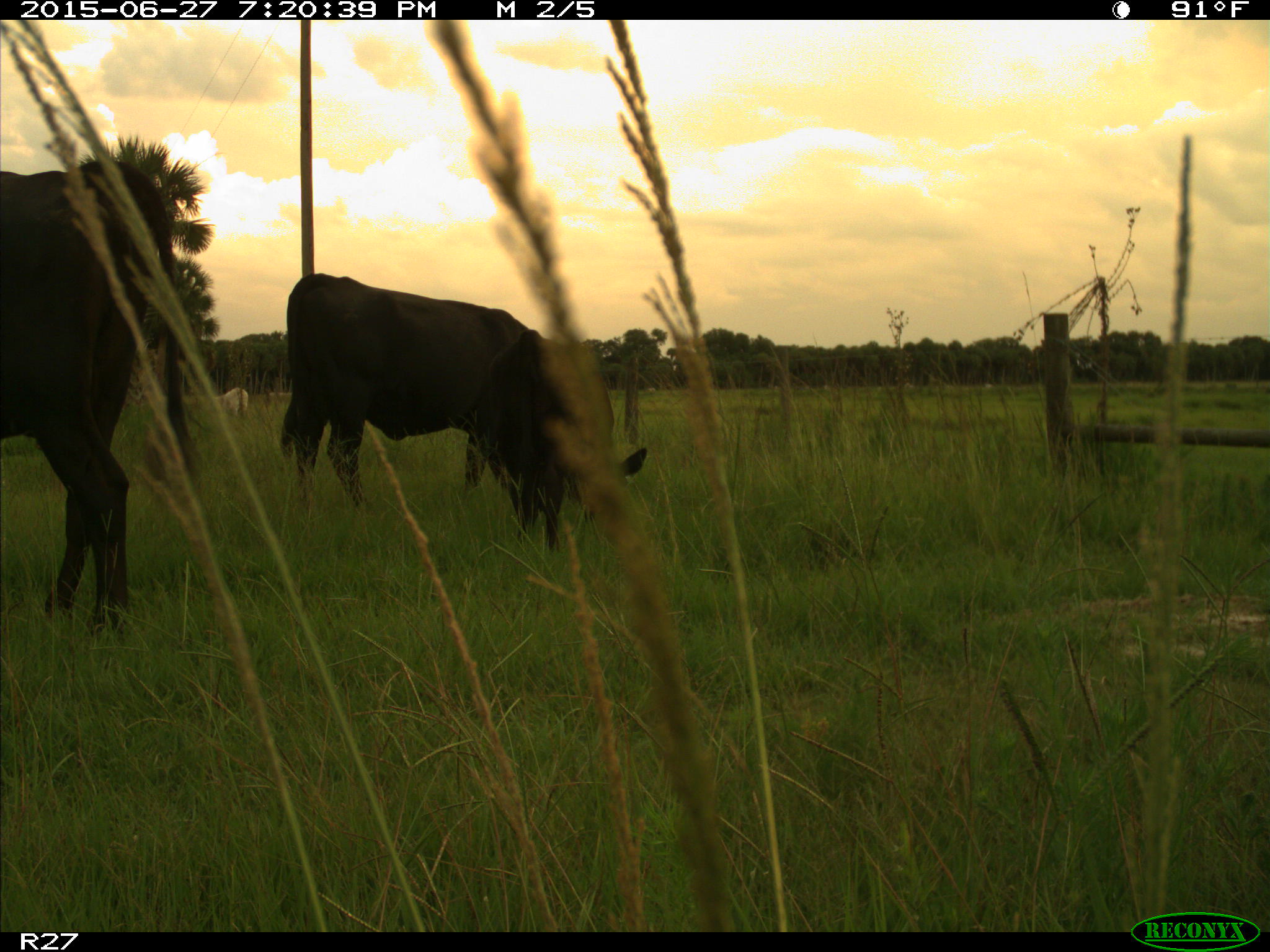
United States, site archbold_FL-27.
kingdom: Animalia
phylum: Chordata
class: Mammalia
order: Artiodactyla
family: Bovidae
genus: Bos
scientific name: Bos taurus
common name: domestic cow